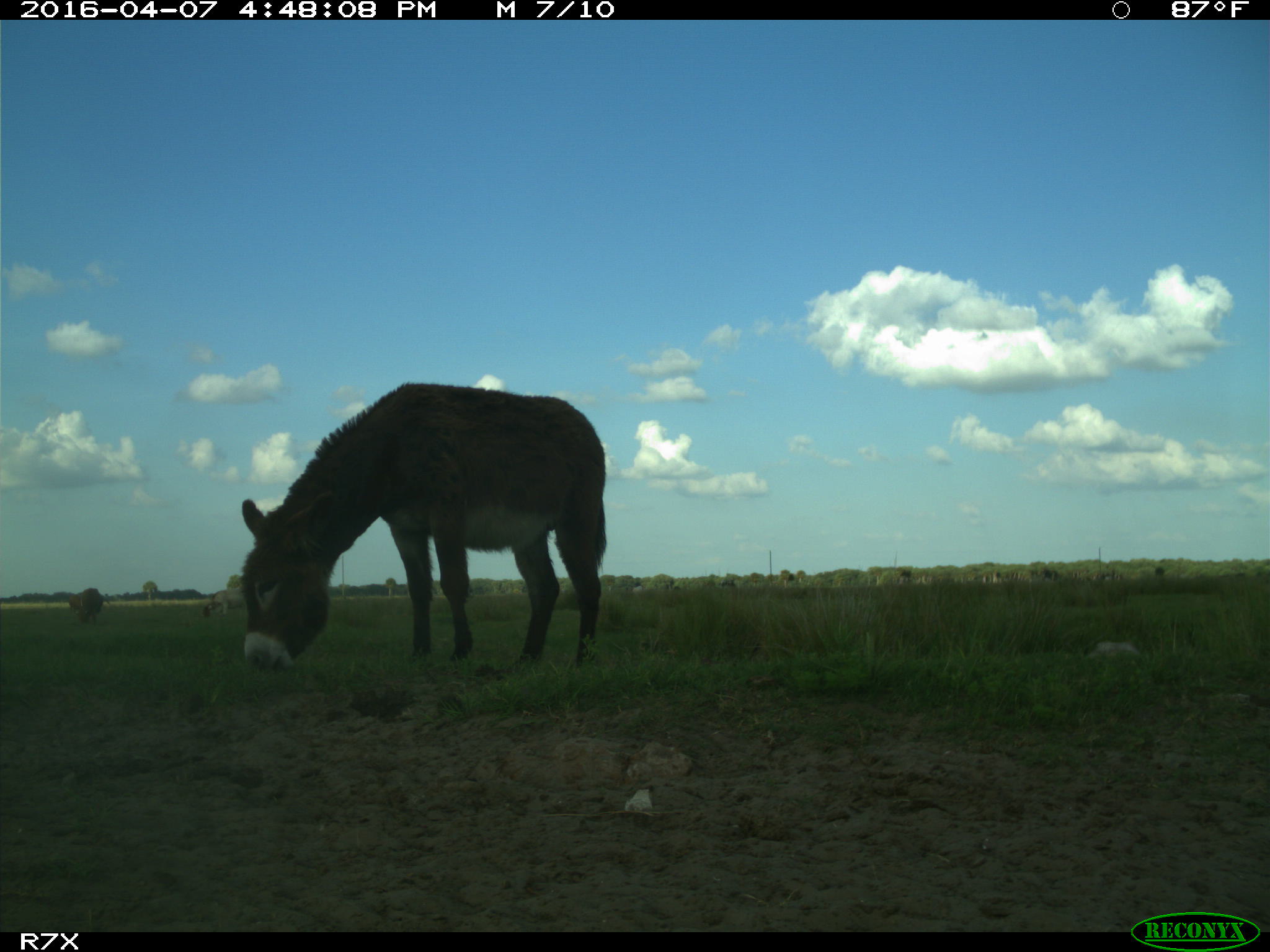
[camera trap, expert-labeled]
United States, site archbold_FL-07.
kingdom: Animalia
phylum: Chordata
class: Mammalia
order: Artiodactyla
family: Bovidae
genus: Bos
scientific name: Bos taurus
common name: domestic cow